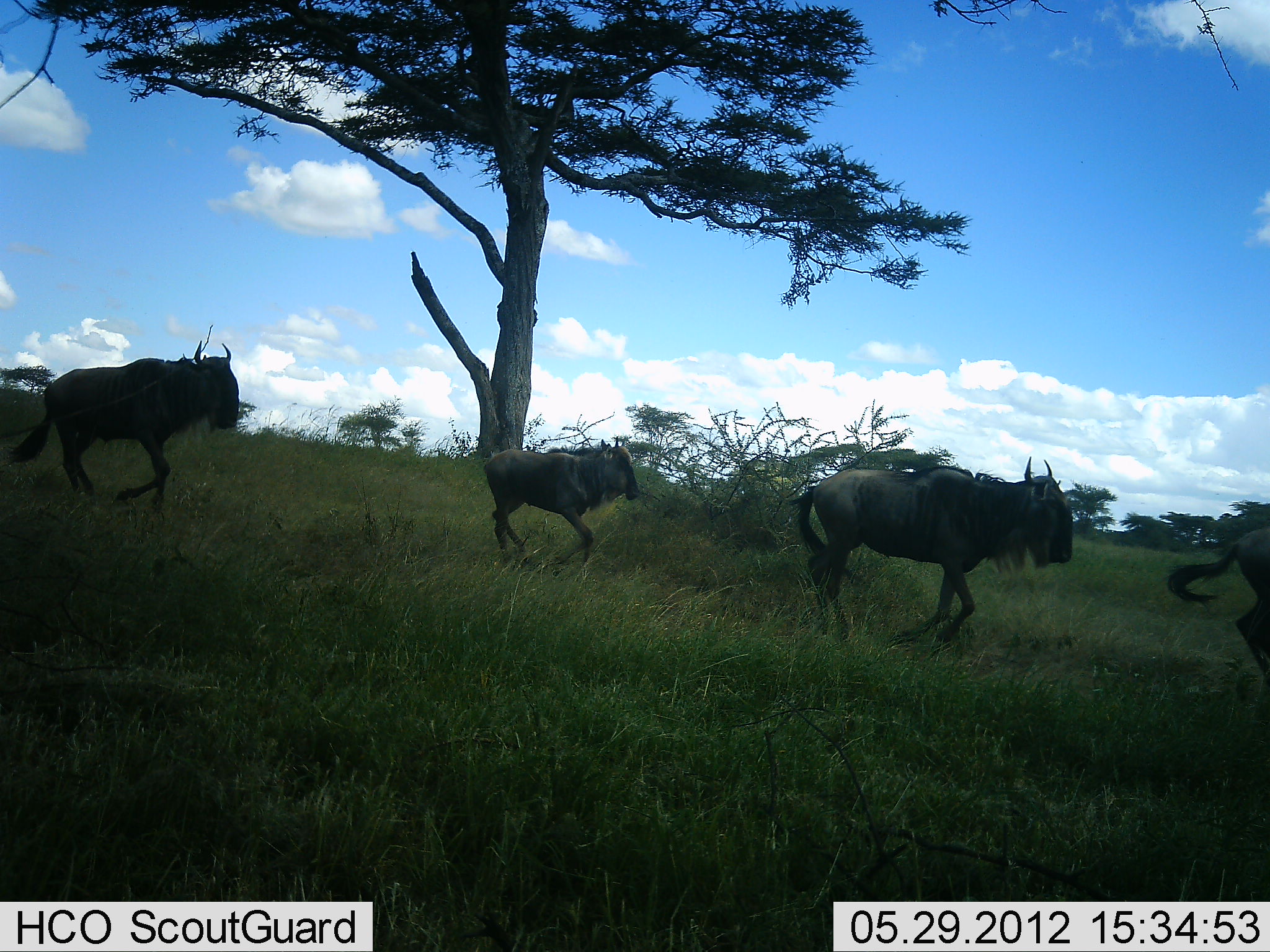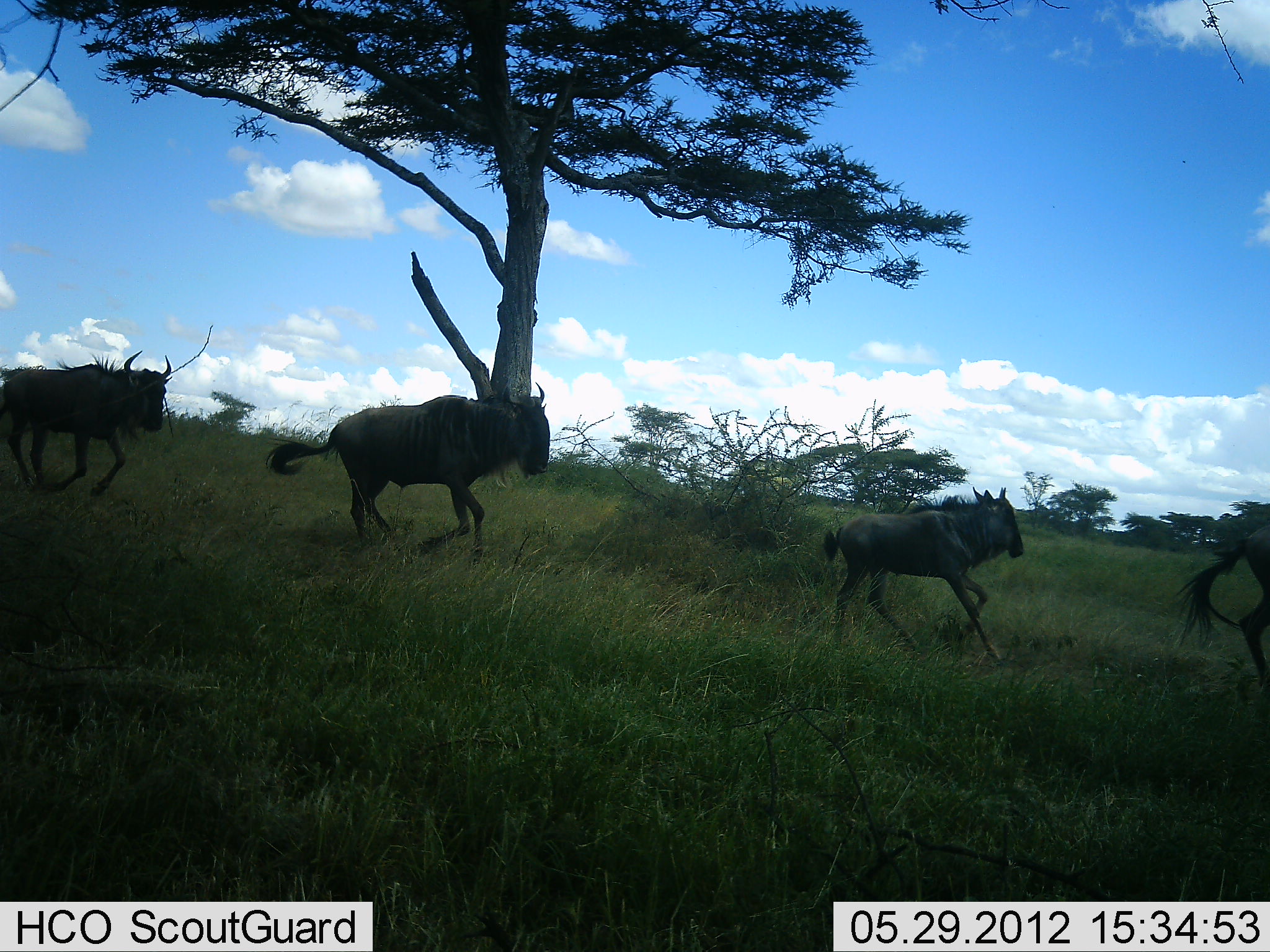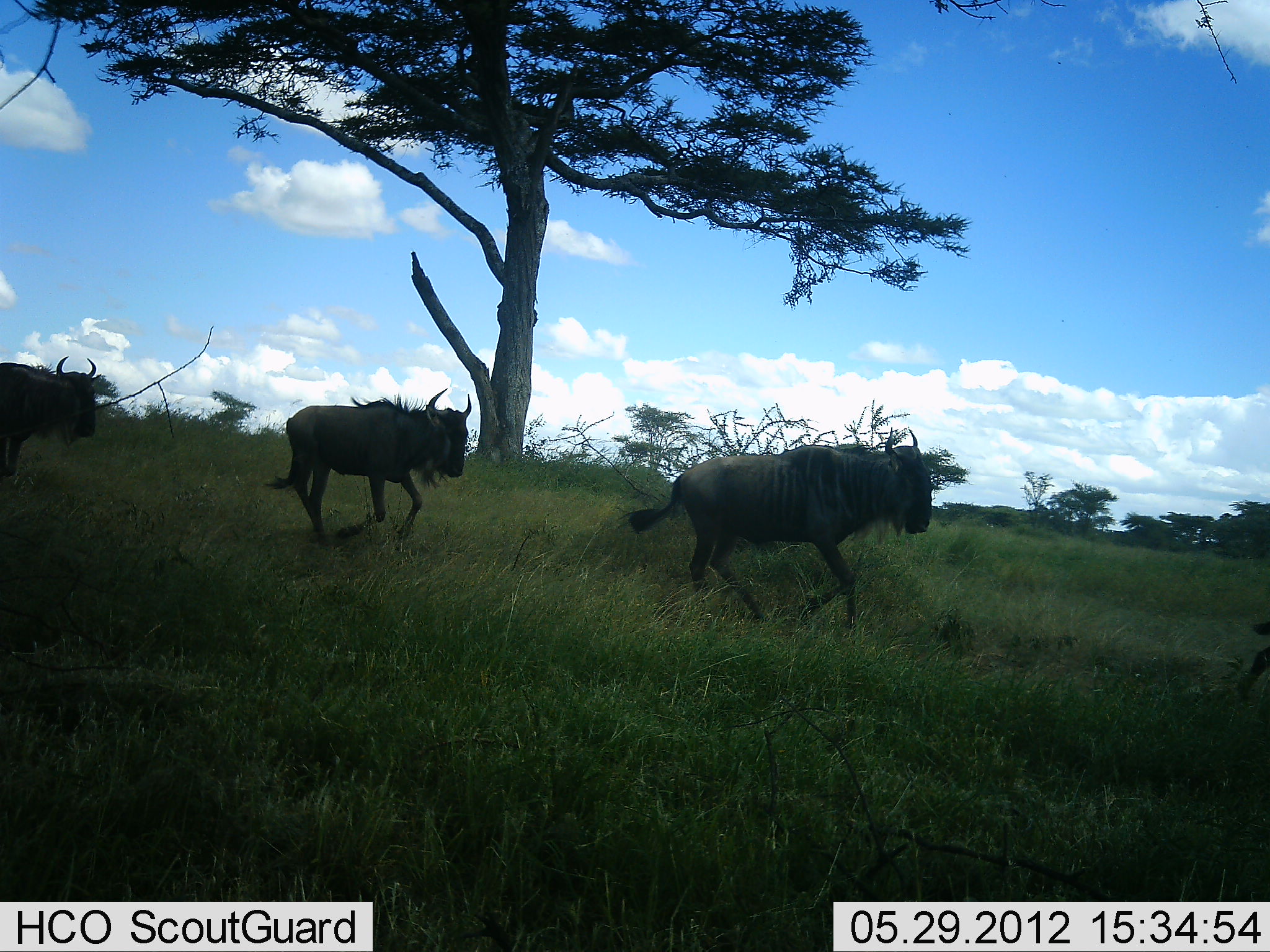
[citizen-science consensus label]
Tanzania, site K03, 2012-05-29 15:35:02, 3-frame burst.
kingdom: Animalia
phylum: Chordata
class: Mammalia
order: Artiodactyla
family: Bovidae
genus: Connochaetes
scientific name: Connochaetes taurinus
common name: blue wildebeest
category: wildebeest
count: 4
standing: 0%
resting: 0%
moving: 100%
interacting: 0%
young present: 70%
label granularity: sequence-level